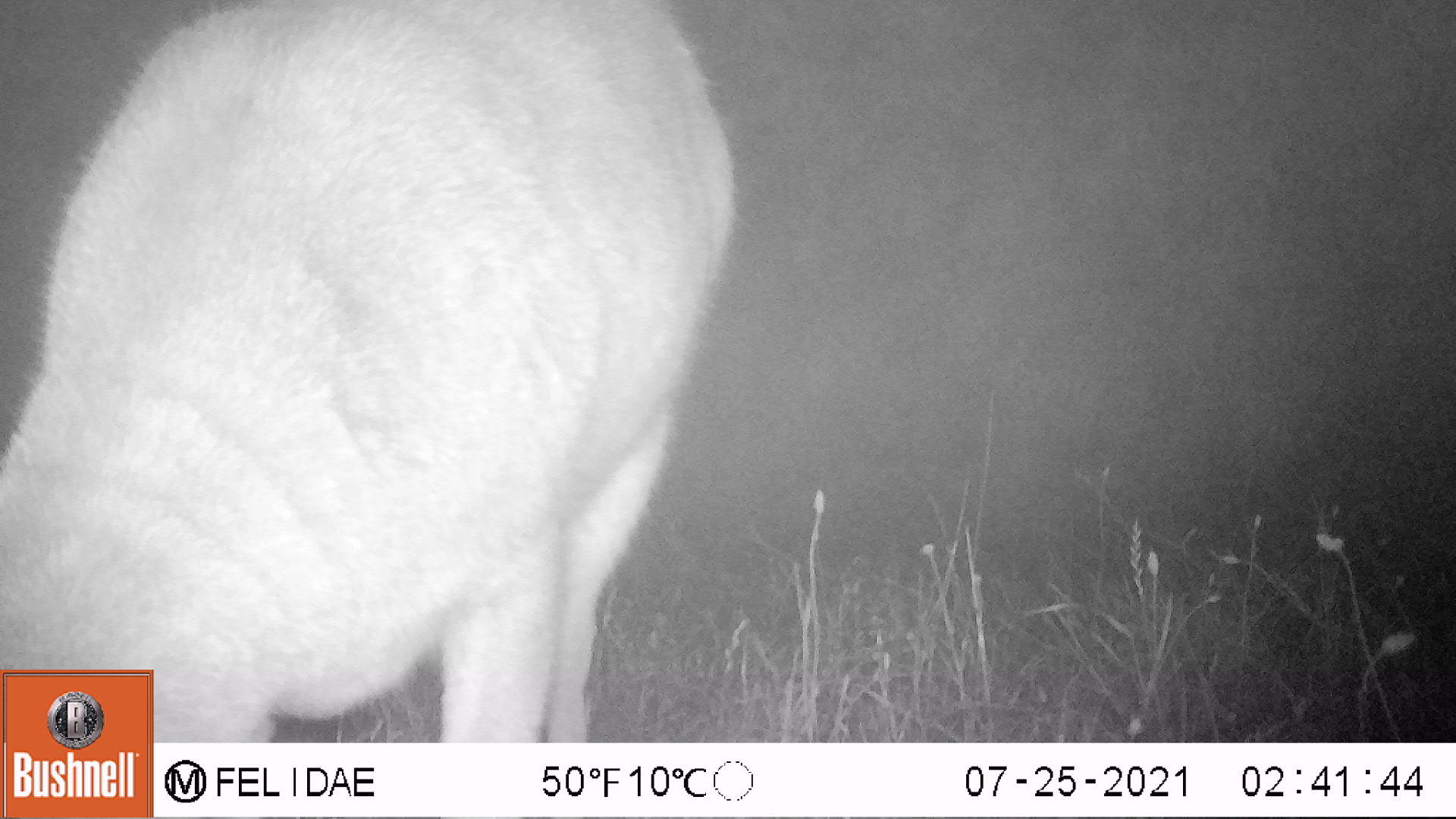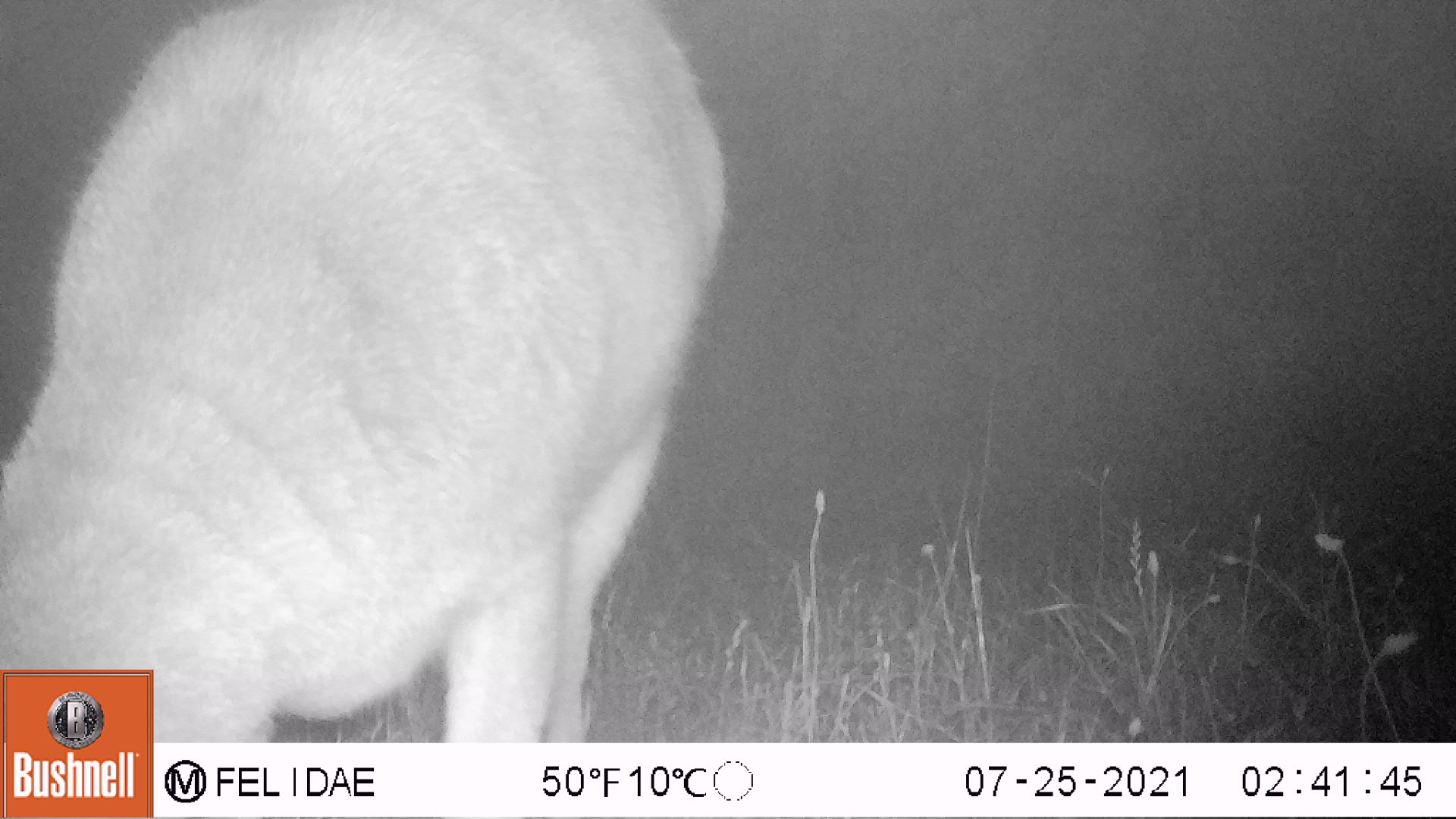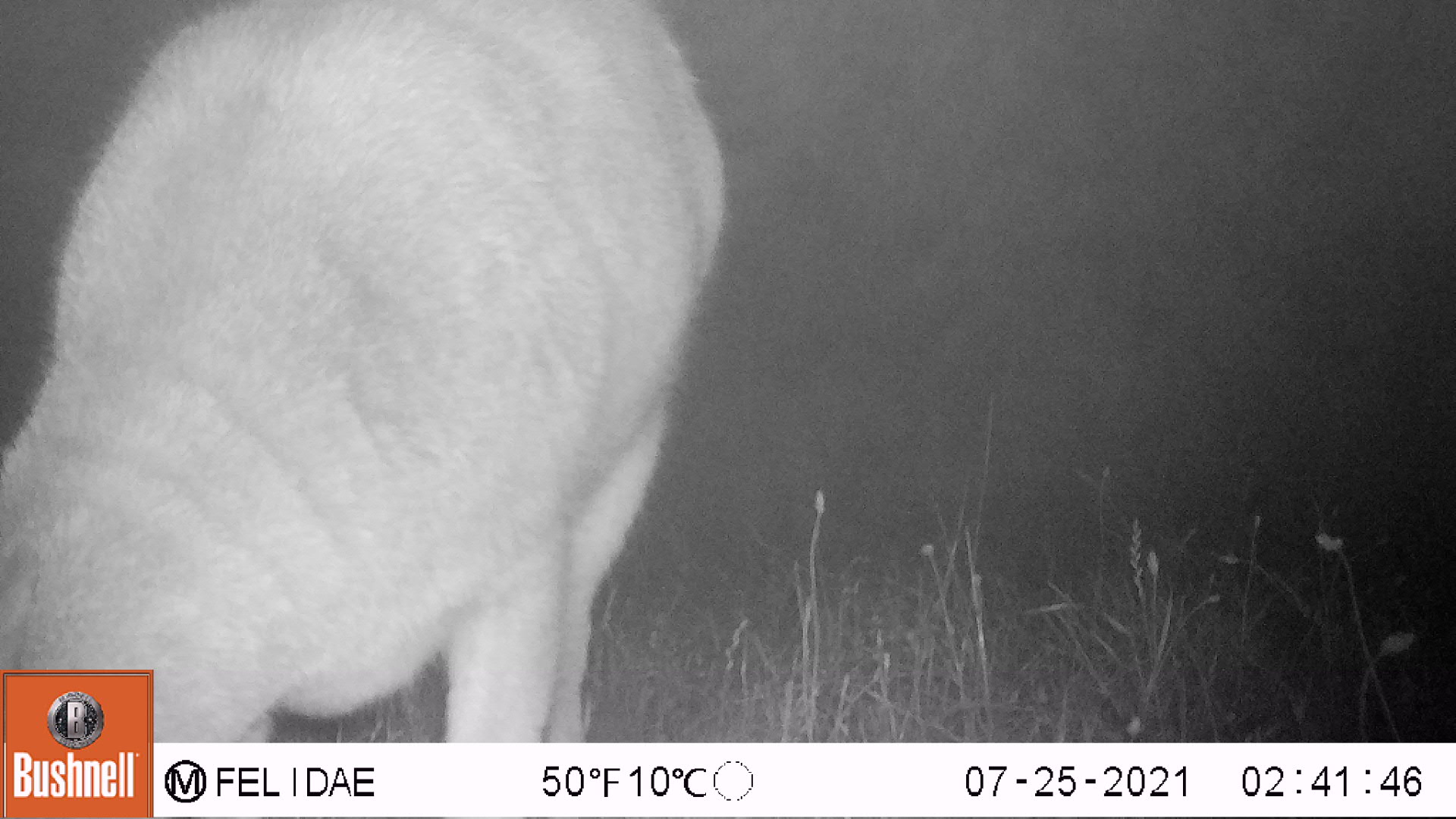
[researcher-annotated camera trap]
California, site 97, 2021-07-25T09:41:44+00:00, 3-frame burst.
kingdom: Animalia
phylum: Chordata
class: Mammalia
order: Artiodactyla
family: Cervidae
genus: Odocoileus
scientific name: Odocoileus hemionus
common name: mule deer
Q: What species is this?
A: Mule deer (Odocoileus hemionus).